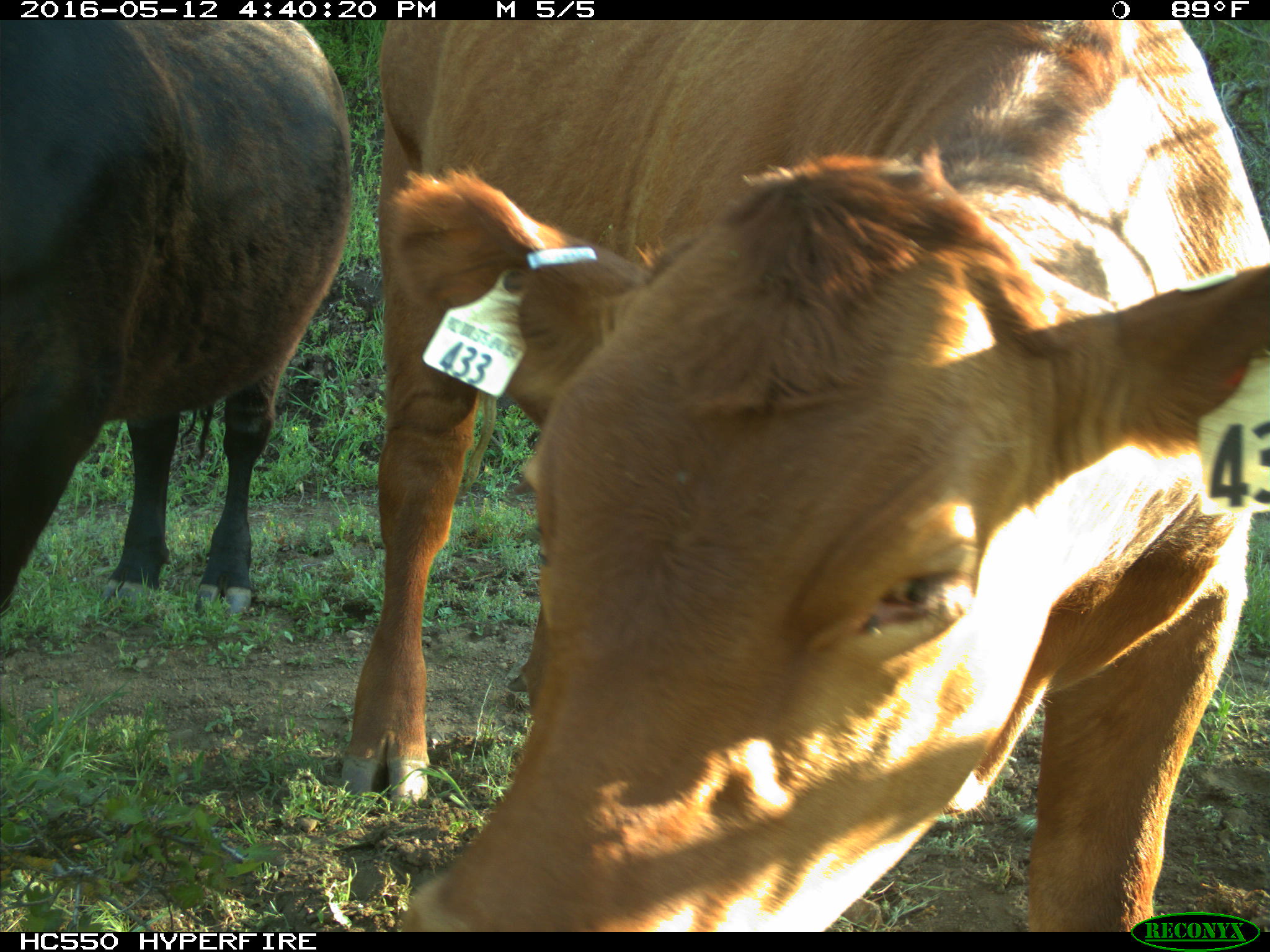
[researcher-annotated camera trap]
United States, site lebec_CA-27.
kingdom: Animalia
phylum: Chordata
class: Mammalia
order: Artiodactyla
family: Bovidae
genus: Bos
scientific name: Bos taurus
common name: domestic cow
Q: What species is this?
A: Bos taurus (domestic cow).